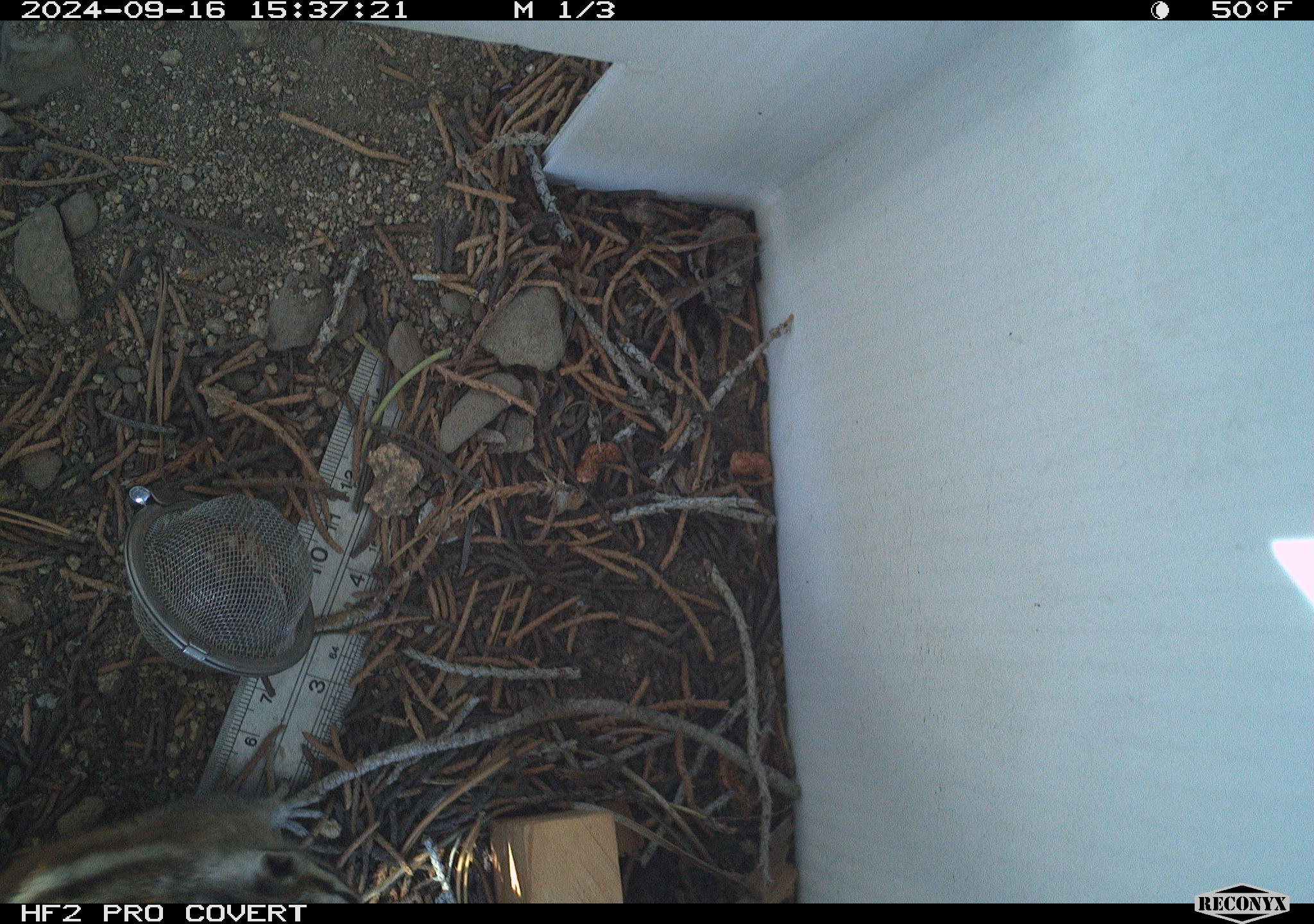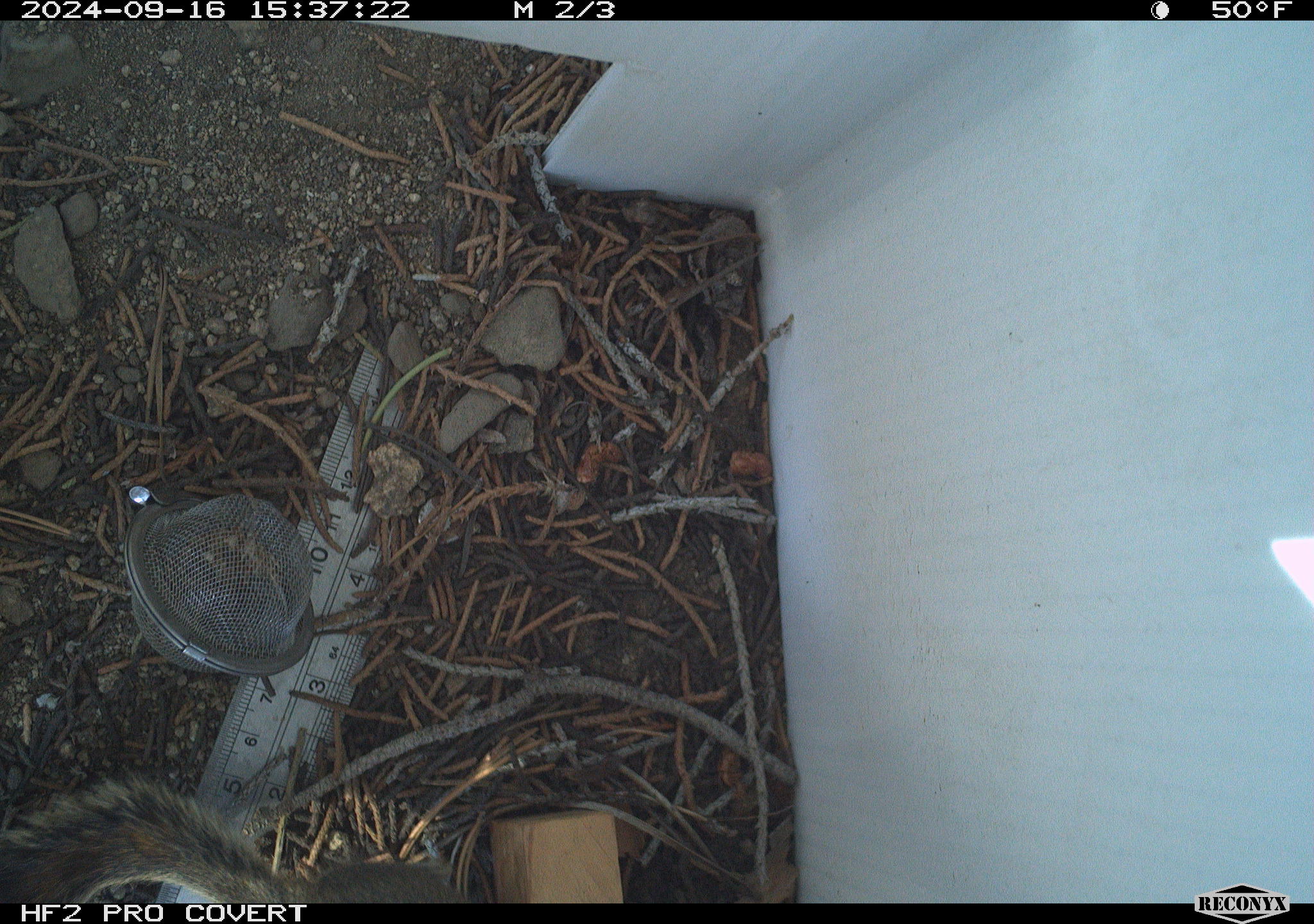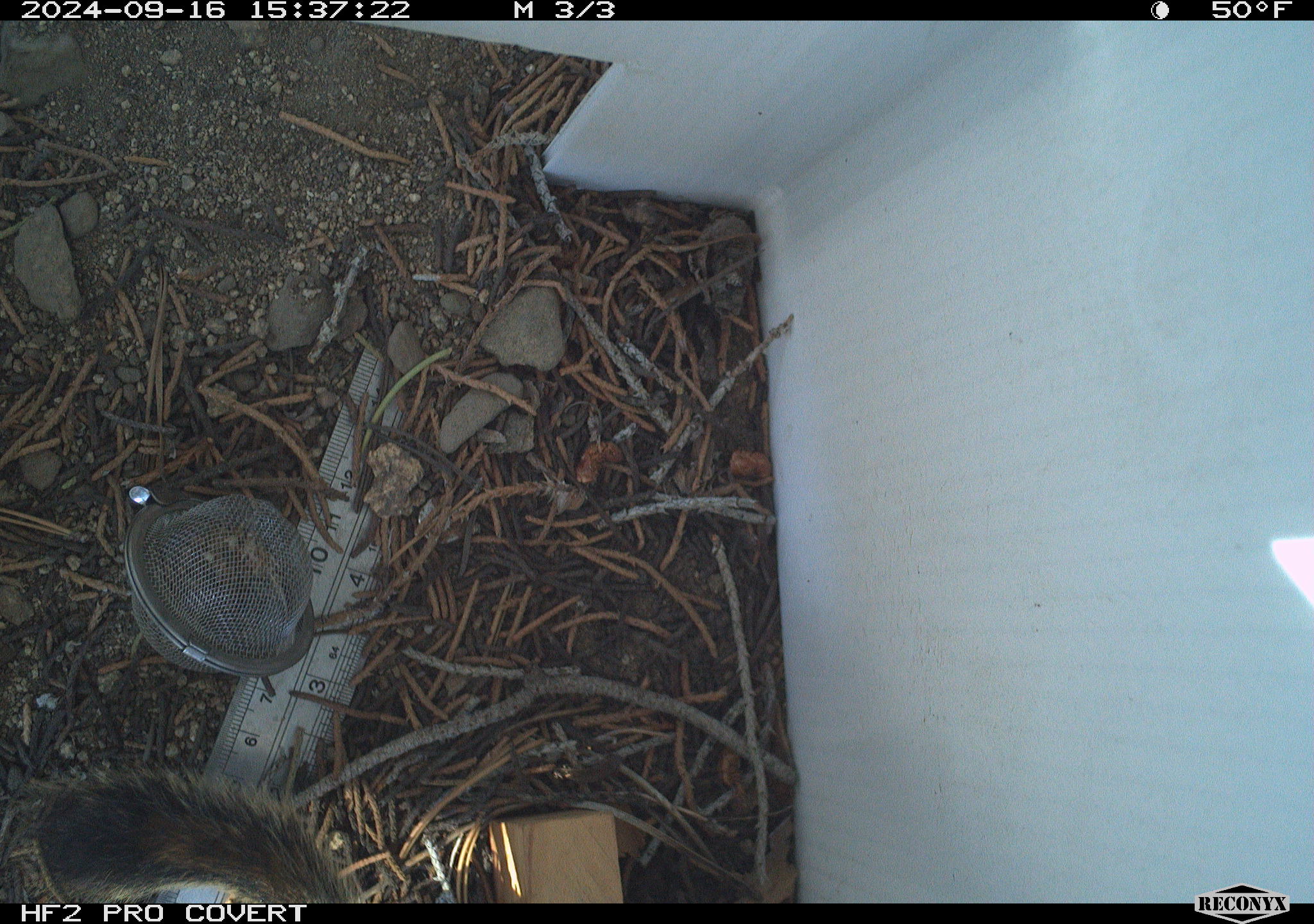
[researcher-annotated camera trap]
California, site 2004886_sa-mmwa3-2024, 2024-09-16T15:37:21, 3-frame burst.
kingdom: Animalia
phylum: Chordata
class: Mammalia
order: Rodentia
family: Sciuridae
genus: Neotamias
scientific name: Neotamias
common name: western chipmunks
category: neotamias species